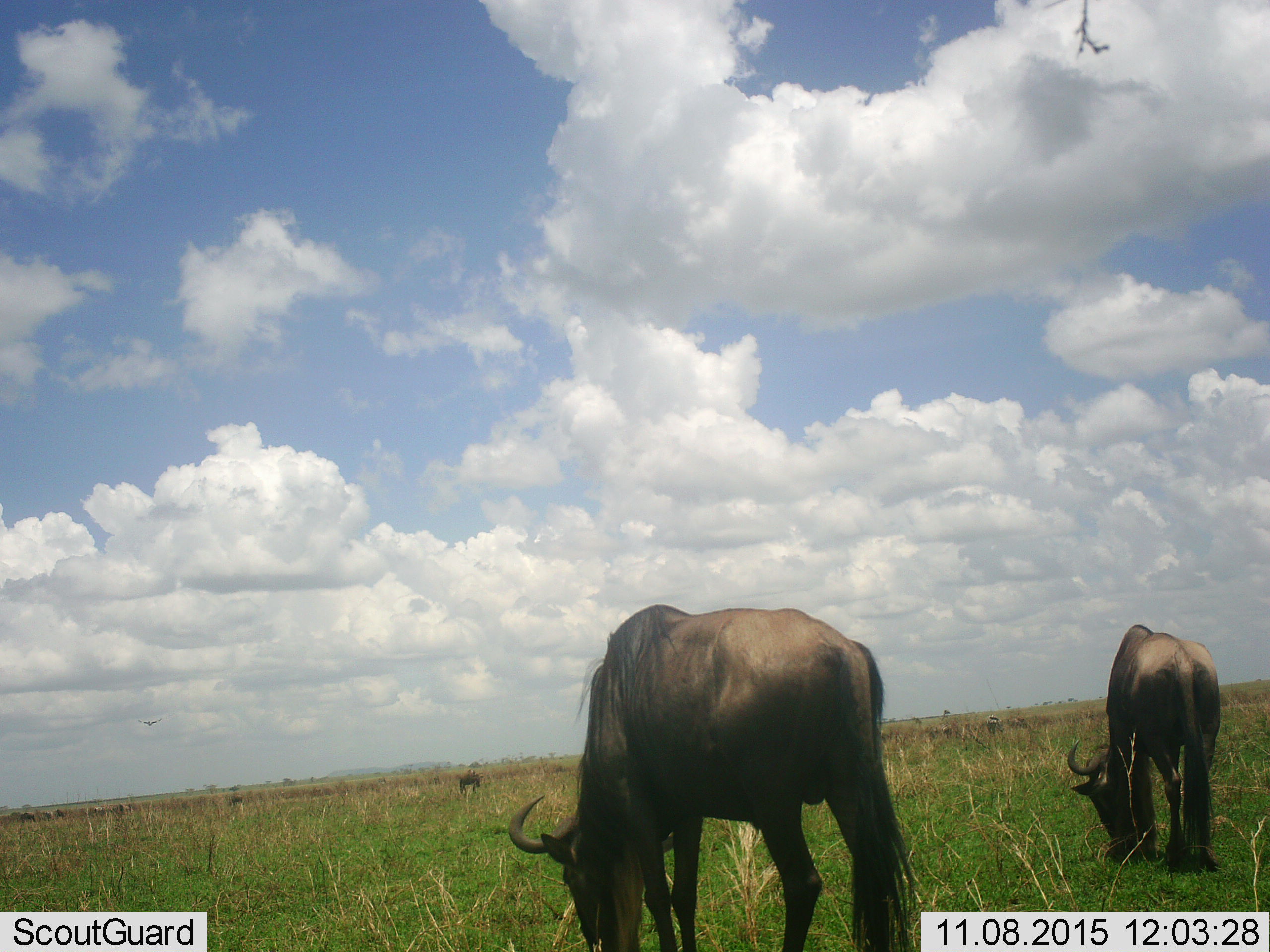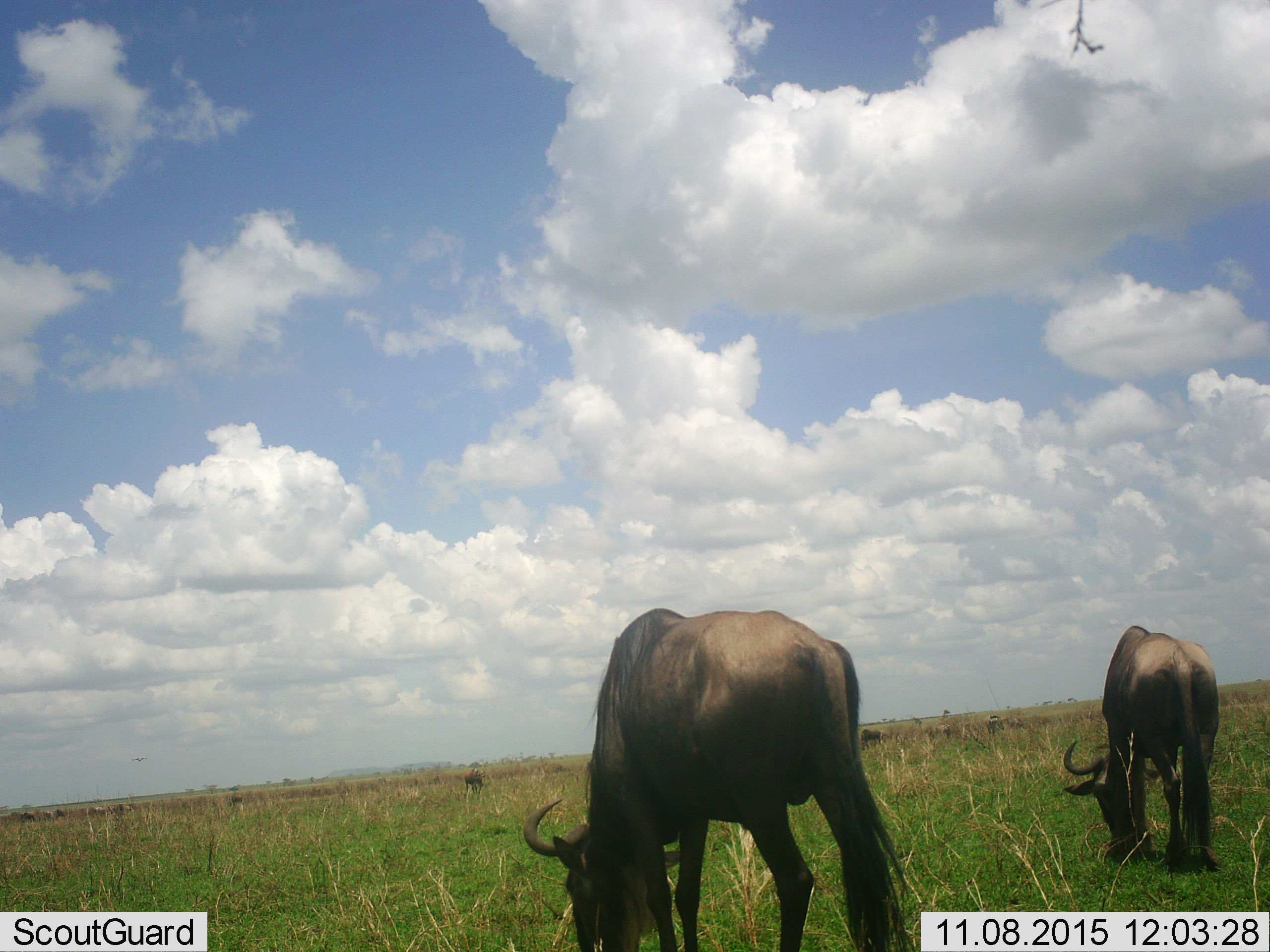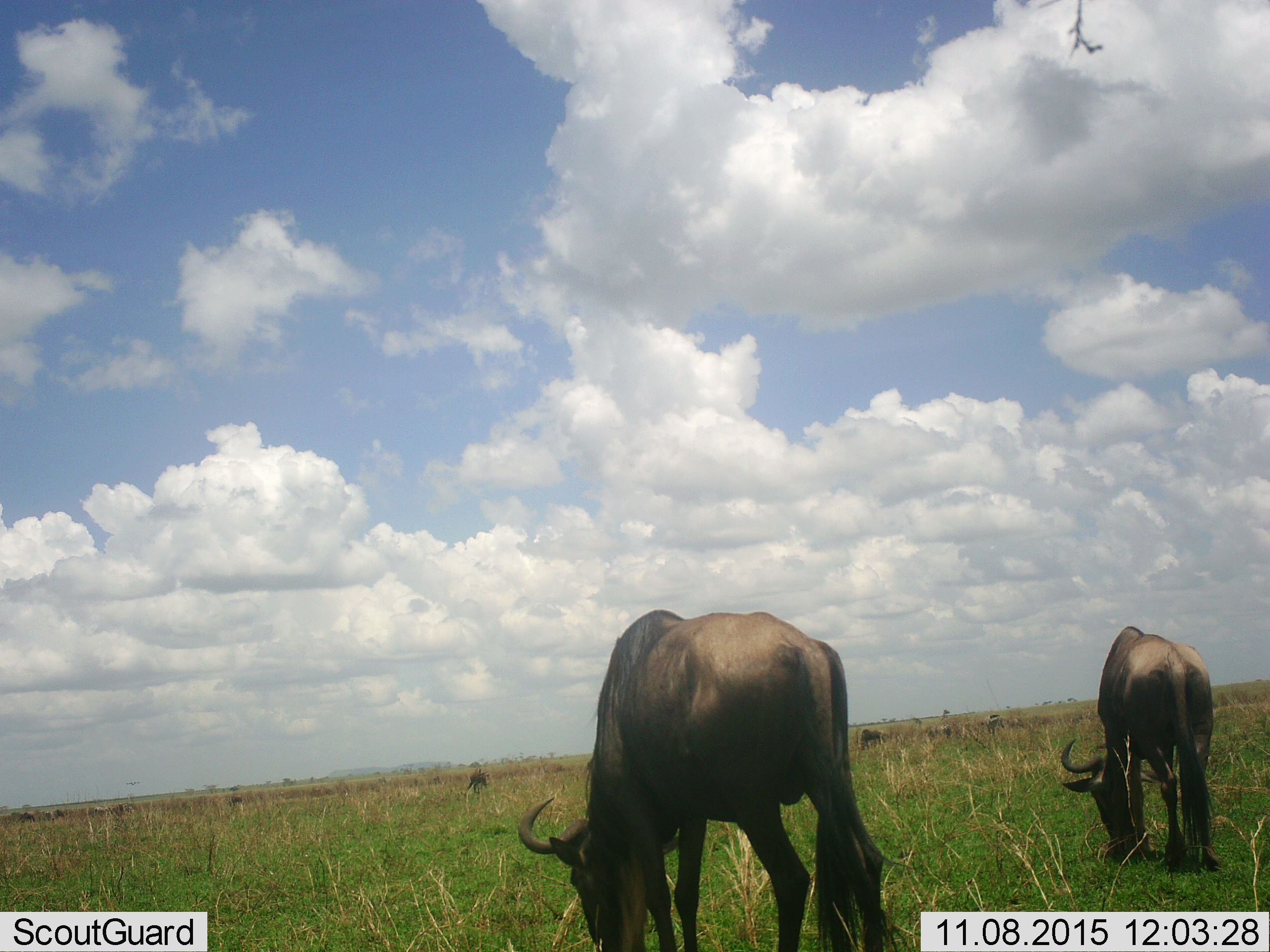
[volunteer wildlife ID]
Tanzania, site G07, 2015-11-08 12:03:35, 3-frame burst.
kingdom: Animalia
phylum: Chordata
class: Mammalia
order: Artiodactyla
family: Bovidae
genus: Connochaetes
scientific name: Connochaetes taurinus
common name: blue wildebeest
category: wildebeest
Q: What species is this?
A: Wildebeest (blue wildebeest) (Connochaetes taurinus).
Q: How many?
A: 11-50.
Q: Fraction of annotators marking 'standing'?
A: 33%.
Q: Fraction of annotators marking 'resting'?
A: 0%.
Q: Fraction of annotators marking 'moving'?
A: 33%.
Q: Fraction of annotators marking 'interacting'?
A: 0%.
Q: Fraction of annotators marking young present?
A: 0%.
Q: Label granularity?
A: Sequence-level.